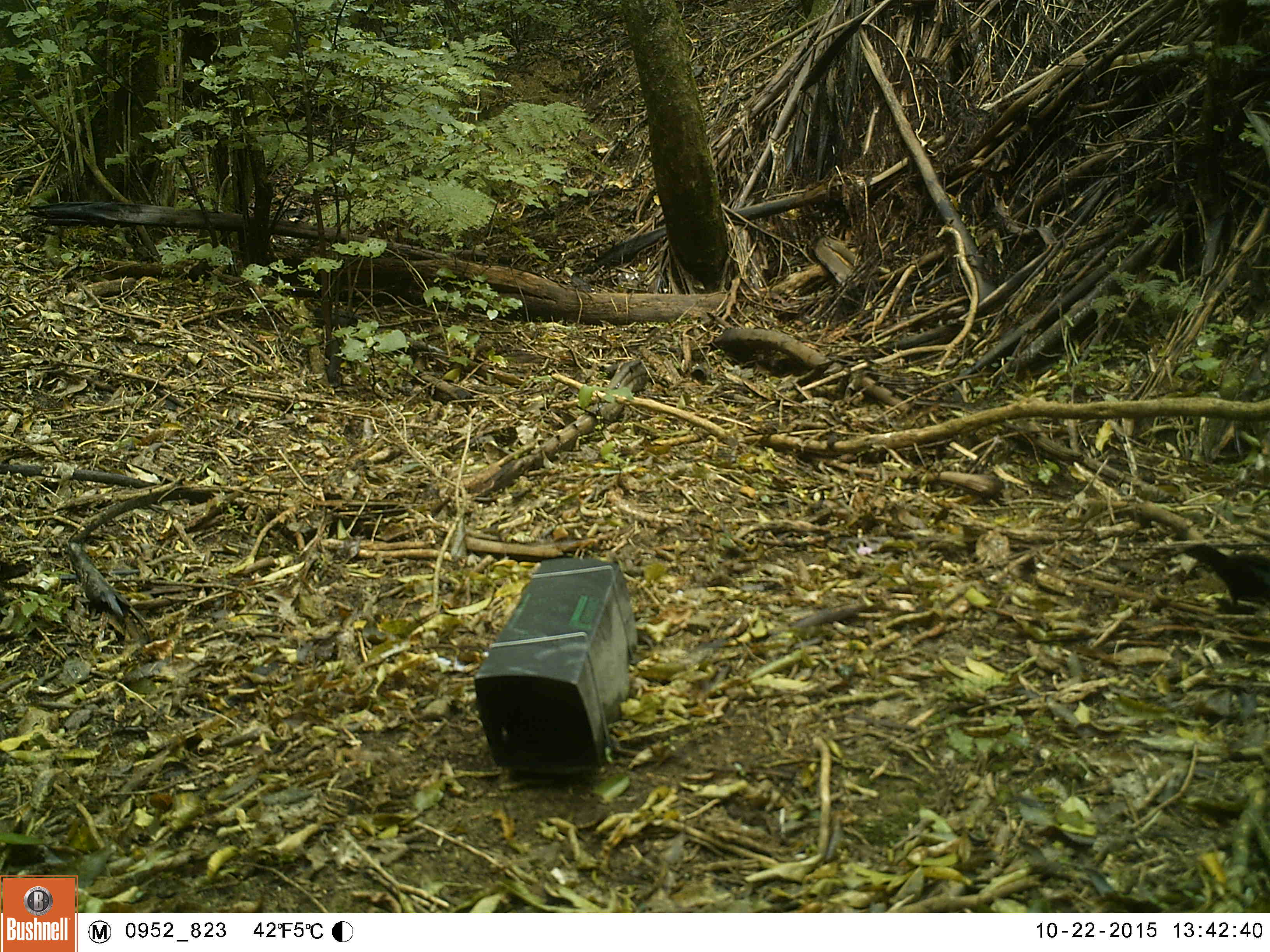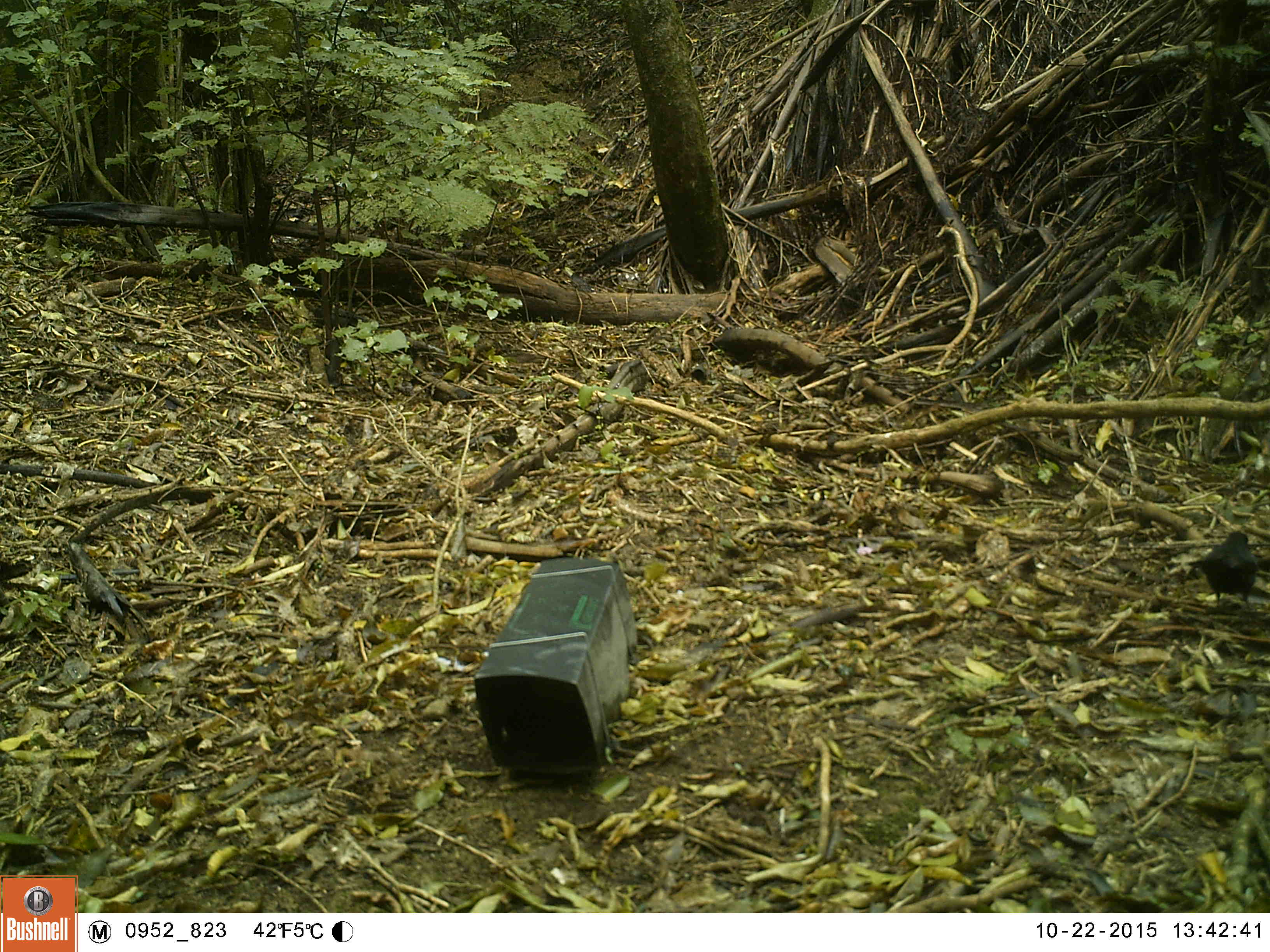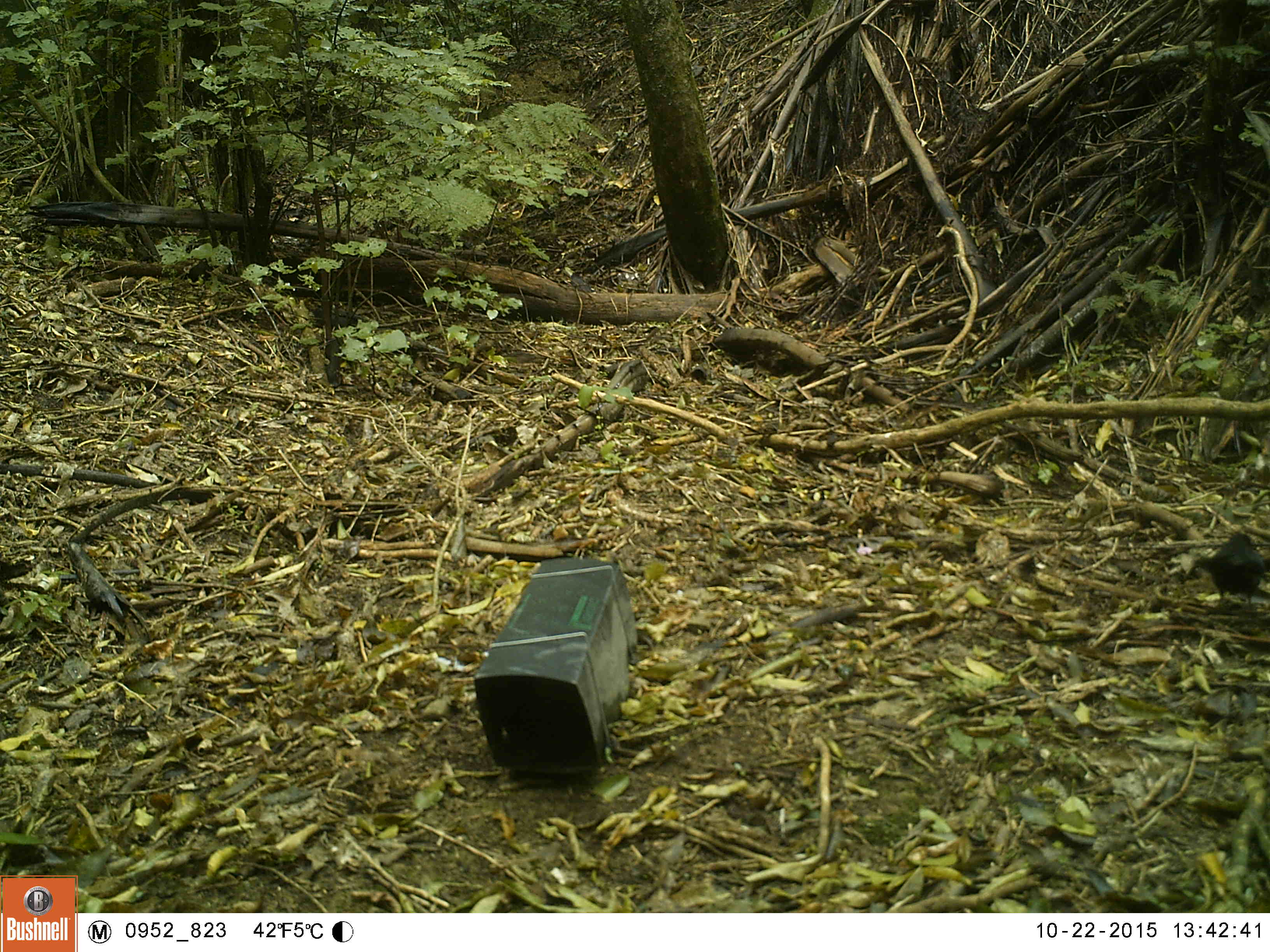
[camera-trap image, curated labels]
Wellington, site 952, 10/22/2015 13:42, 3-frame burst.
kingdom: Animalia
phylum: Chordata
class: Aves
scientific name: Aves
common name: bird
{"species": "bird (Aves)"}